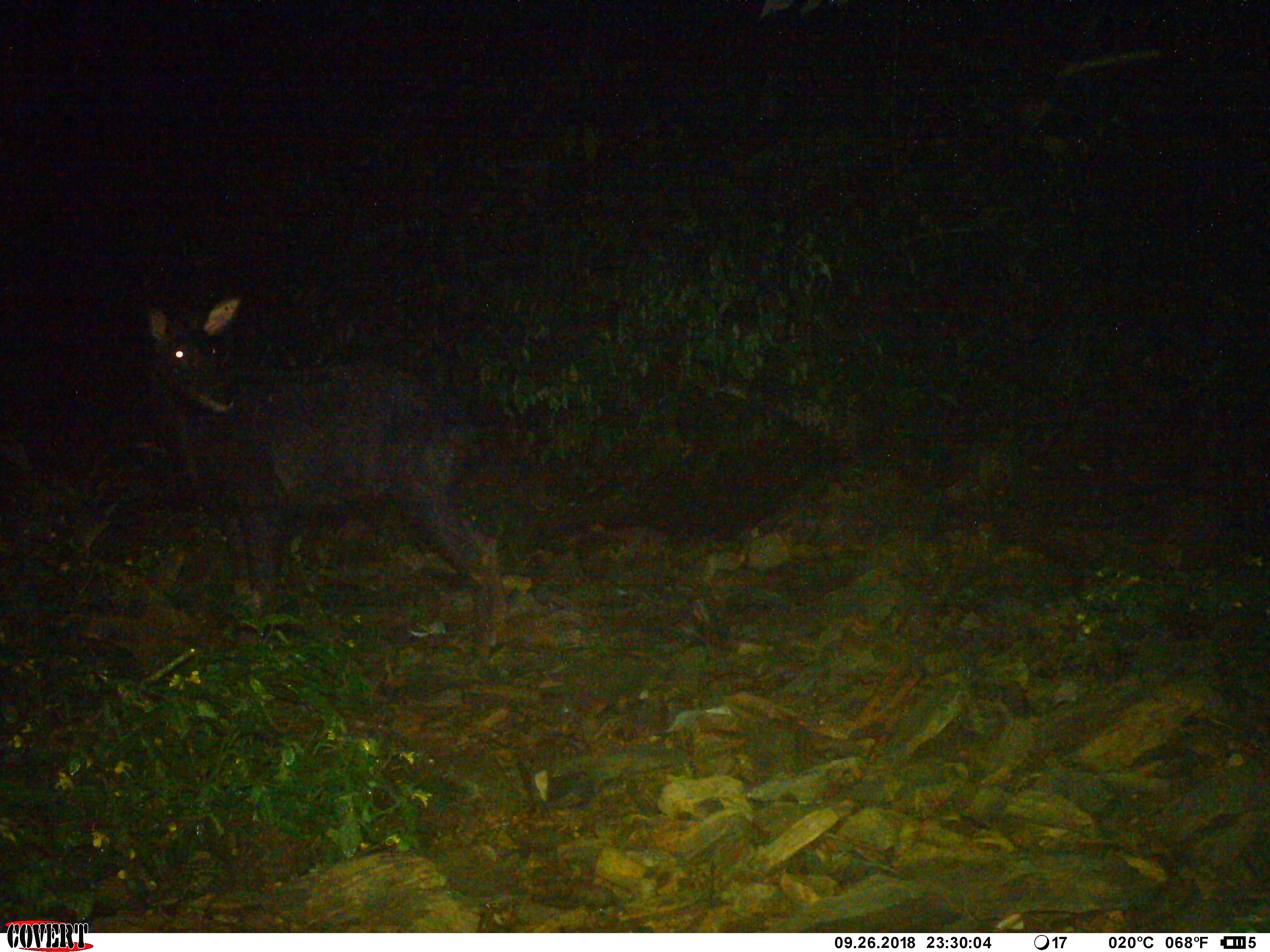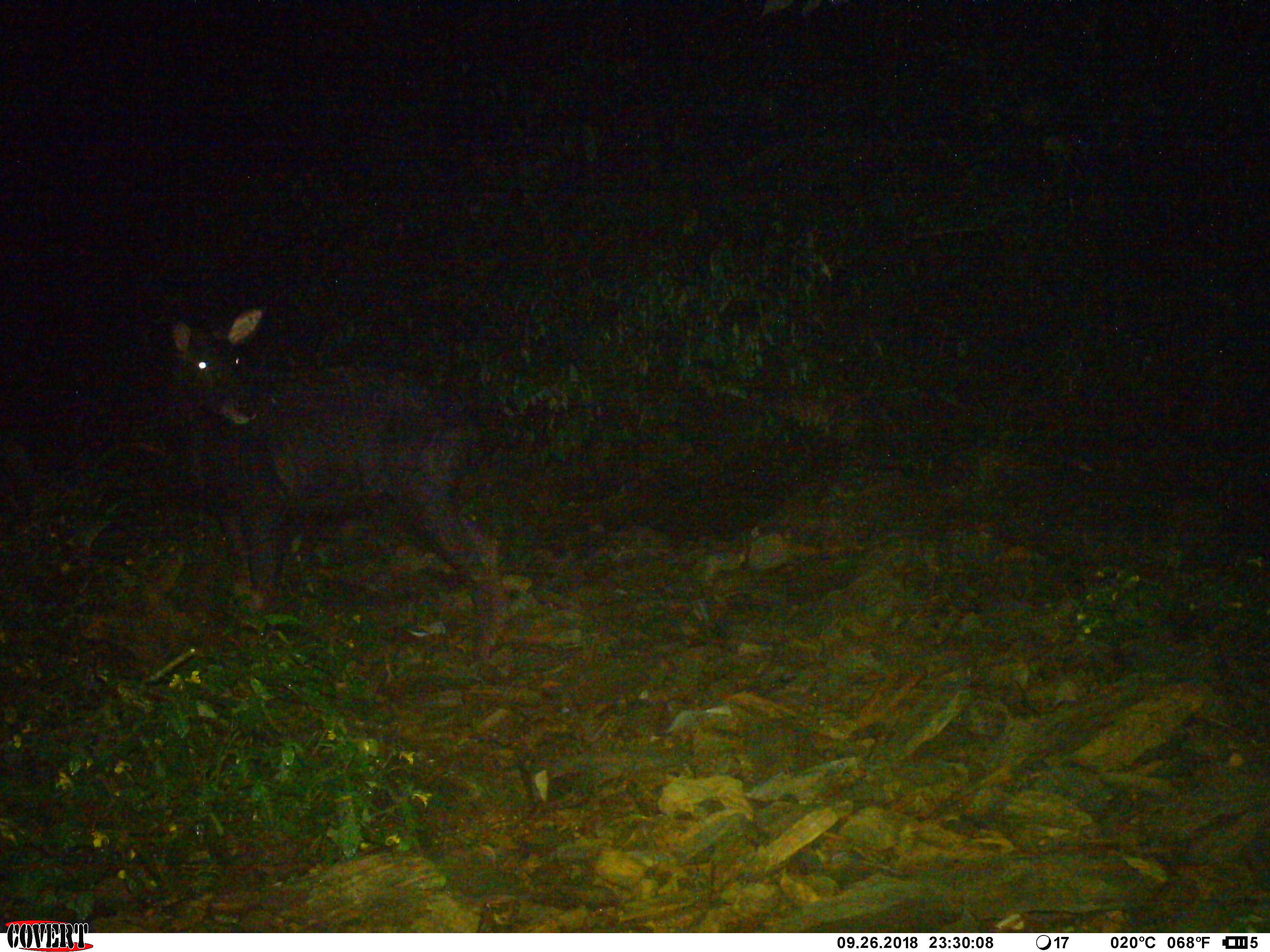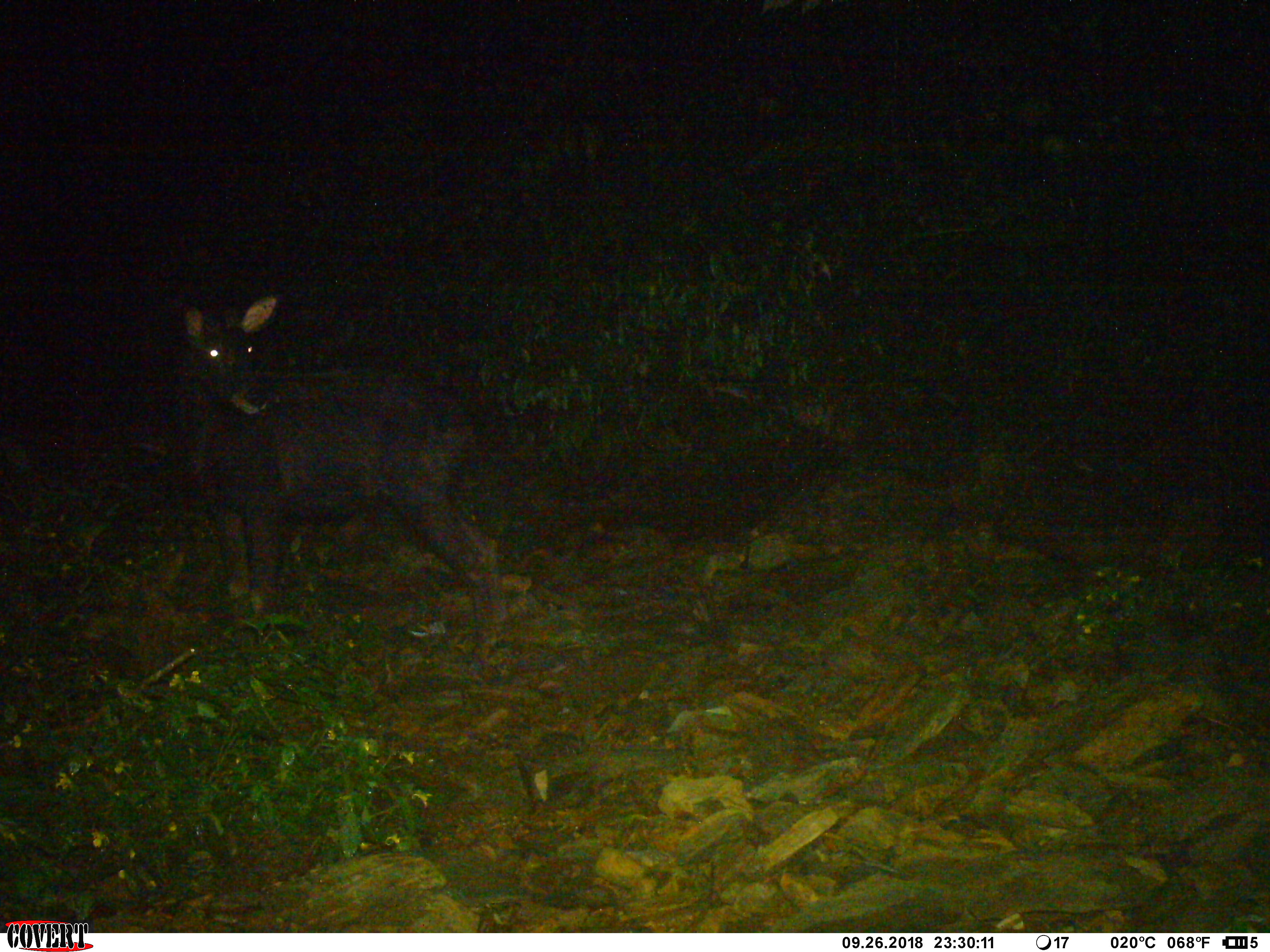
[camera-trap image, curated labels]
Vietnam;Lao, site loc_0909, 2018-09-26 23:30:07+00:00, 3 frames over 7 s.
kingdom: Animalia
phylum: Chordata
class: Mammalia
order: Artiodactyla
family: Bovidae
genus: Capricornis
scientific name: Capricornis sumatraensis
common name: chinese serow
Chinese serow (Capricornis sumatraensis). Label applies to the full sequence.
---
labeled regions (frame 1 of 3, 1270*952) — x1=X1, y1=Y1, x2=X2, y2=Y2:
chinese serow: x1=142, y1=295, x2=508, y2=667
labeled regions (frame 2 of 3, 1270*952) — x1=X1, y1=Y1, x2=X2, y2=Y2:
chinese serow: x1=171, y1=304, x2=510, y2=667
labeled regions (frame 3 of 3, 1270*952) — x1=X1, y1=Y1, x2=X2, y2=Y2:
chinese serow: x1=178, y1=294, x2=506, y2=684